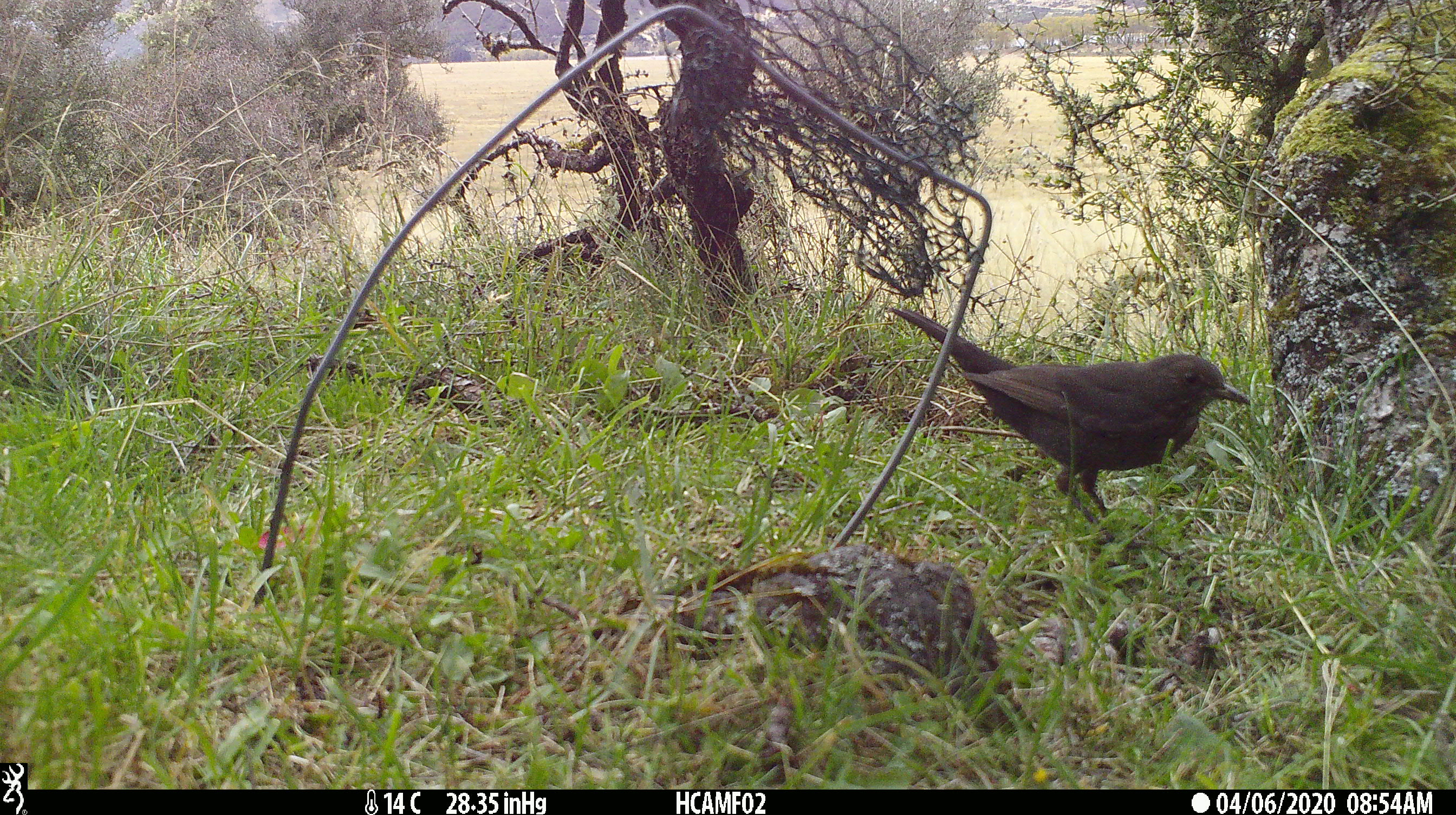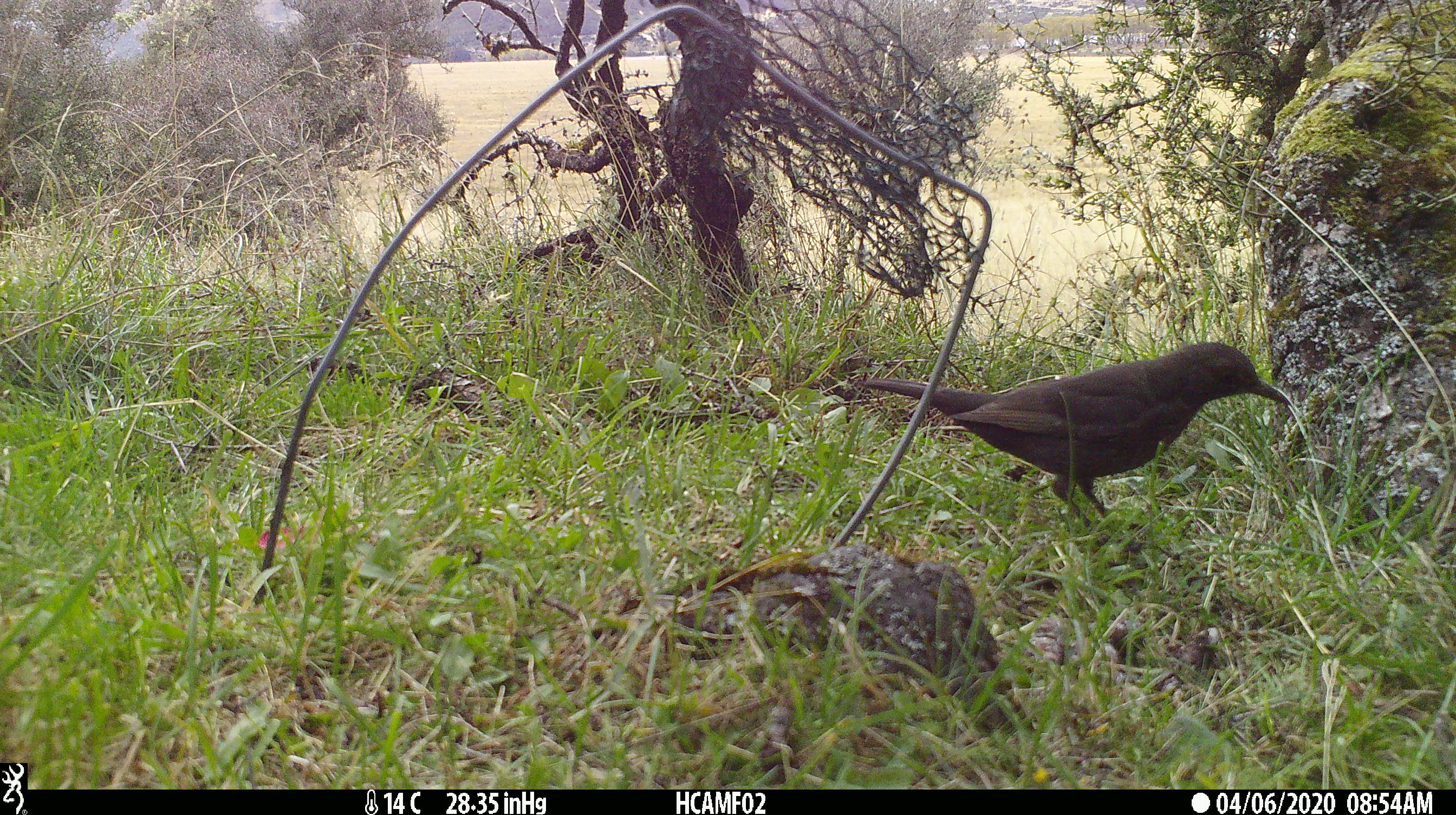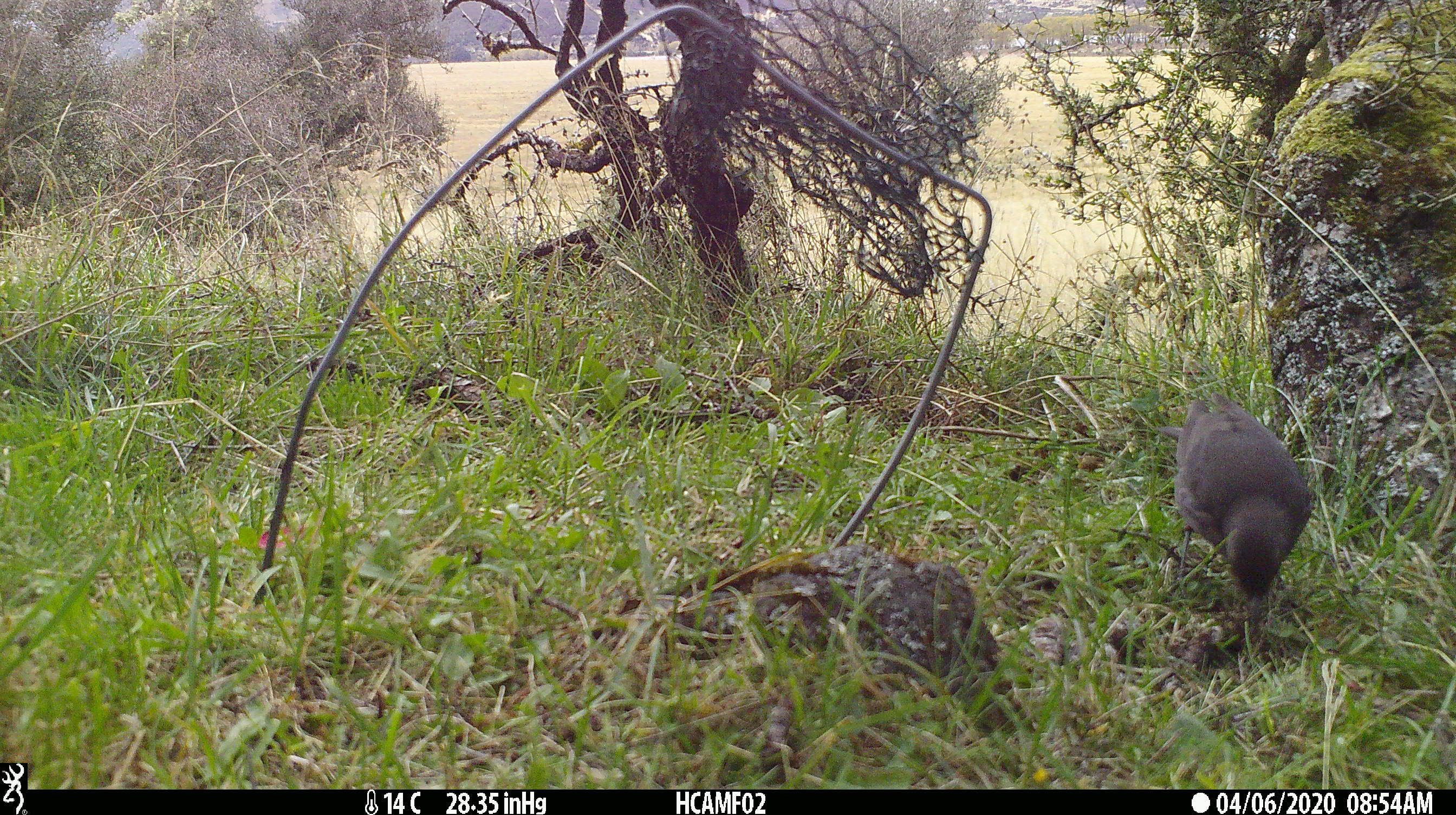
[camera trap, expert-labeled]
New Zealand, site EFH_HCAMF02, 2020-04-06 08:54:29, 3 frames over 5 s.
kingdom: Animalia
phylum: Chordata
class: Aves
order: Passeriformes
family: Turdidae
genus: Turdus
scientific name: Turdus merula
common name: eurasian blackbird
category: blackbird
Blackbird (eurasian blackbird) (Turdus merula).